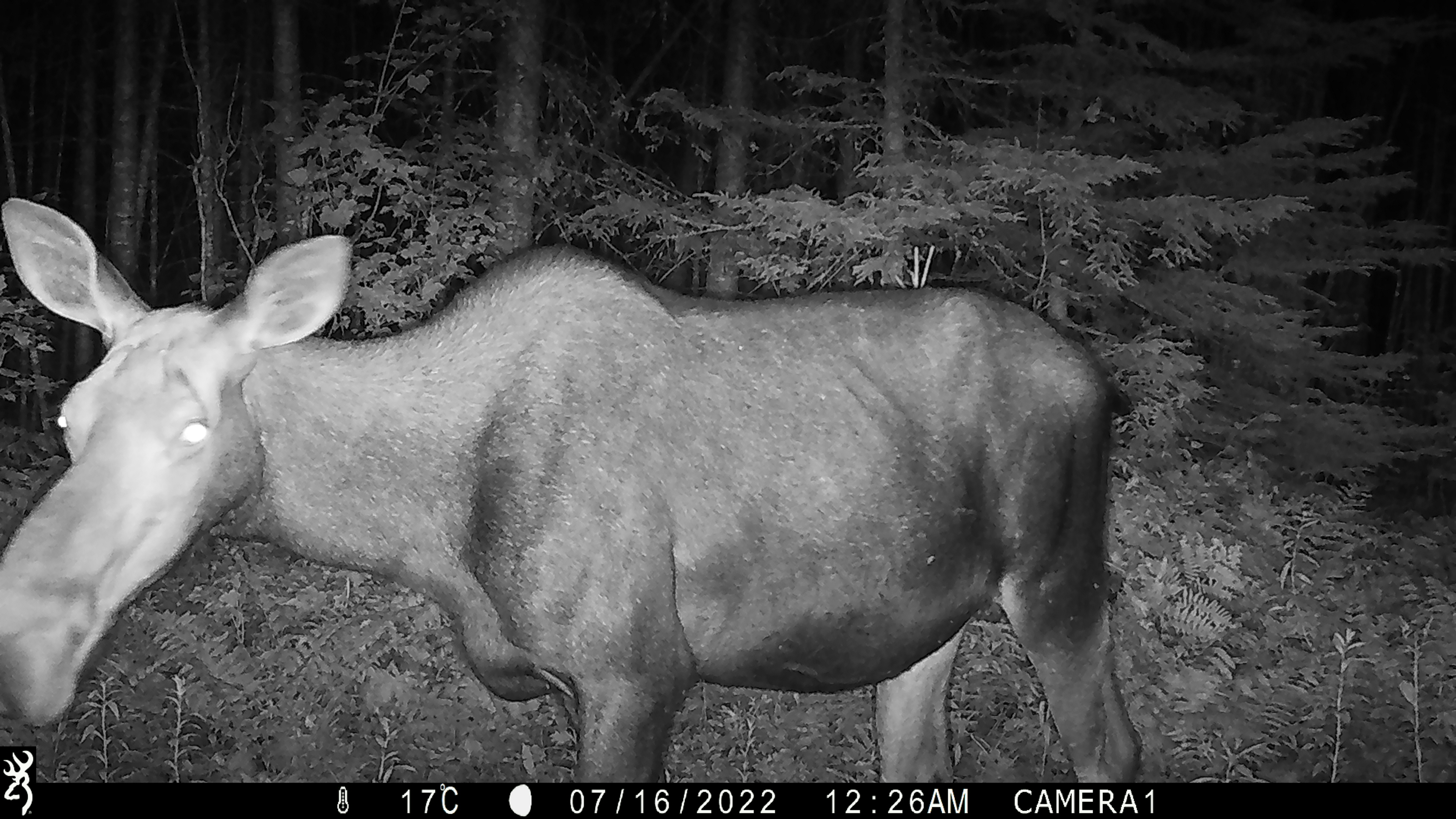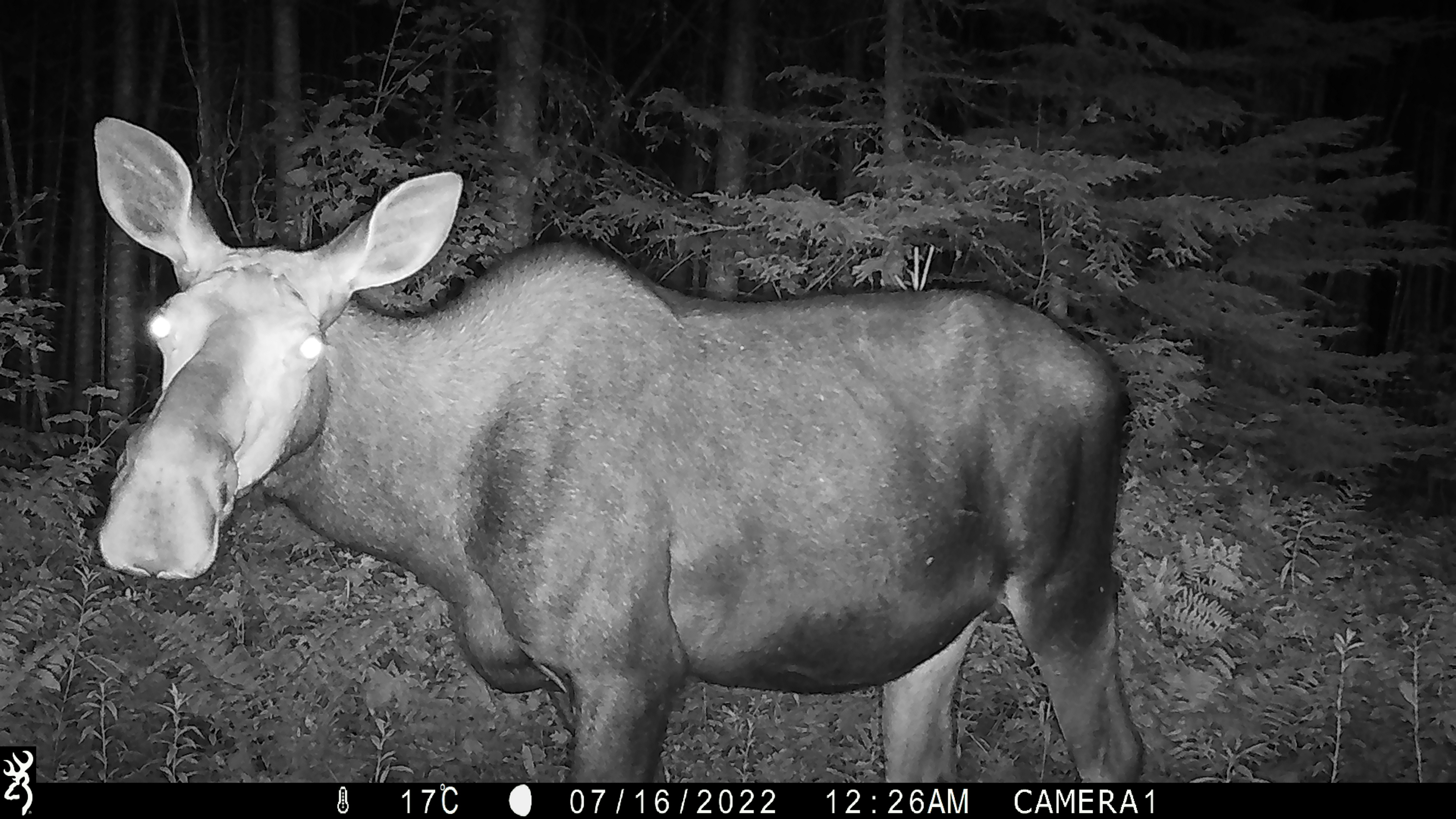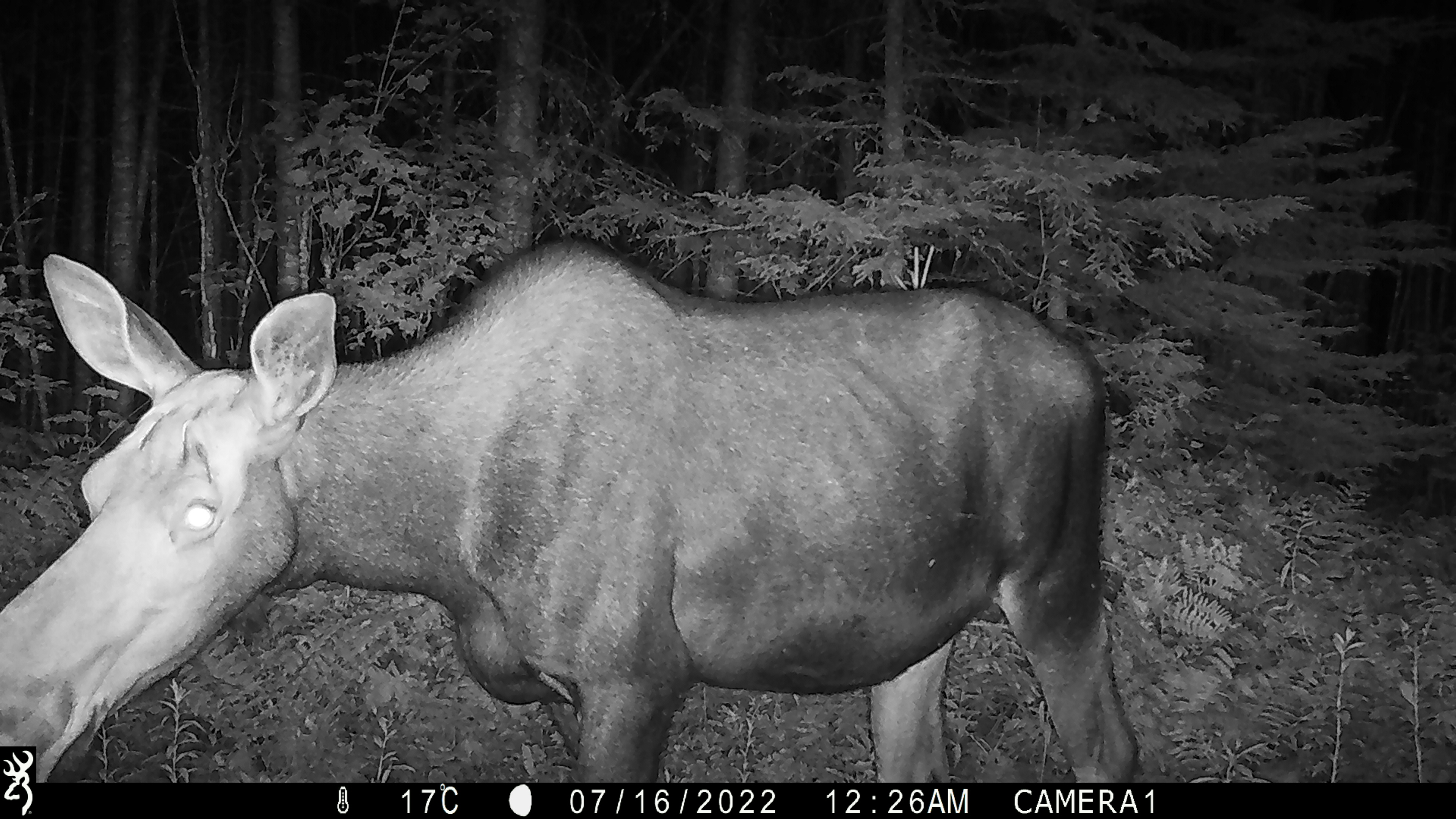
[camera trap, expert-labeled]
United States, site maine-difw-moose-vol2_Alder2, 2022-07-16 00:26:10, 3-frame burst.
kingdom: Animalia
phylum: Chordata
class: Mammalia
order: Artiodactyla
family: Cervidae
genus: Alces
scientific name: Alces alces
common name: moose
Moose (Alces alces).